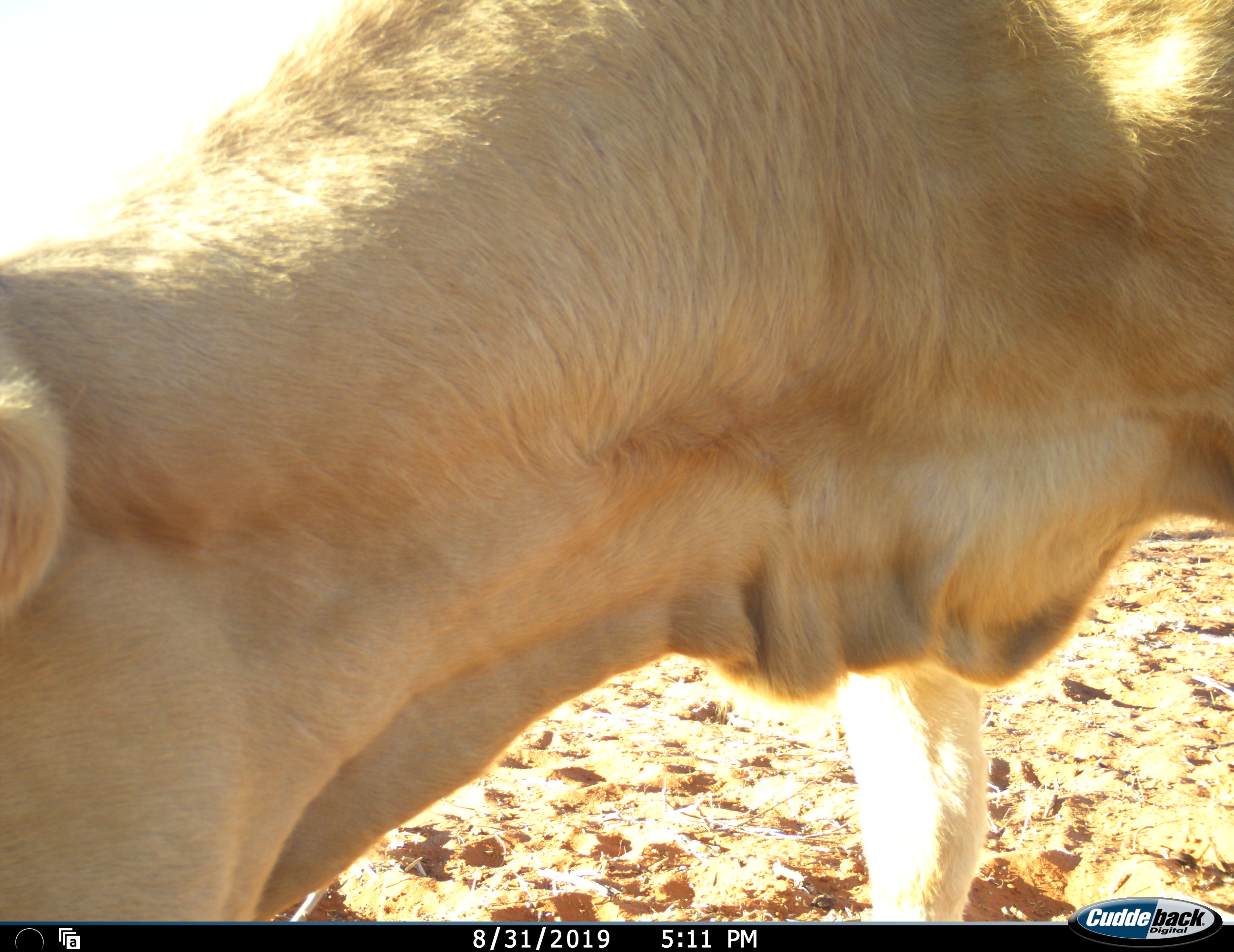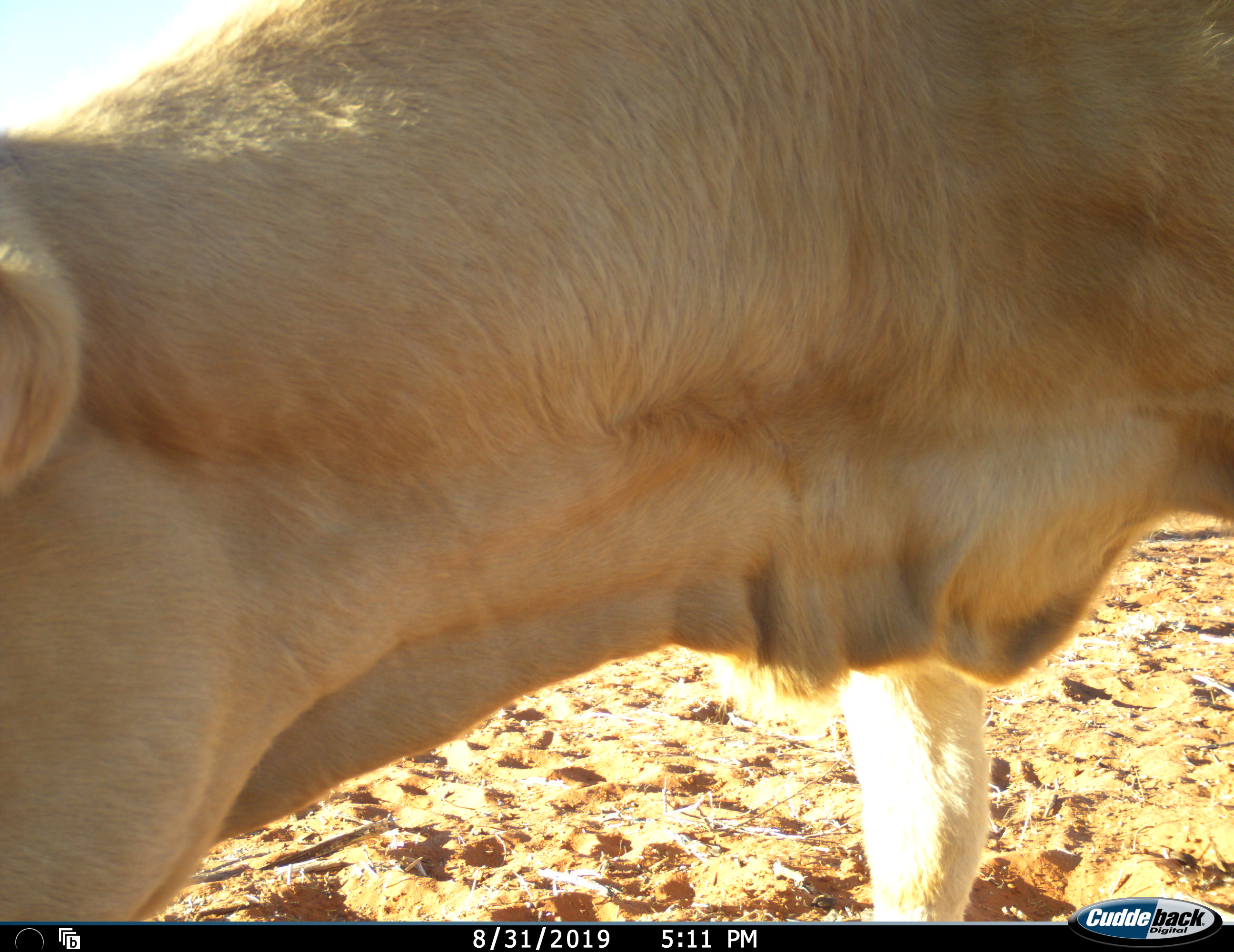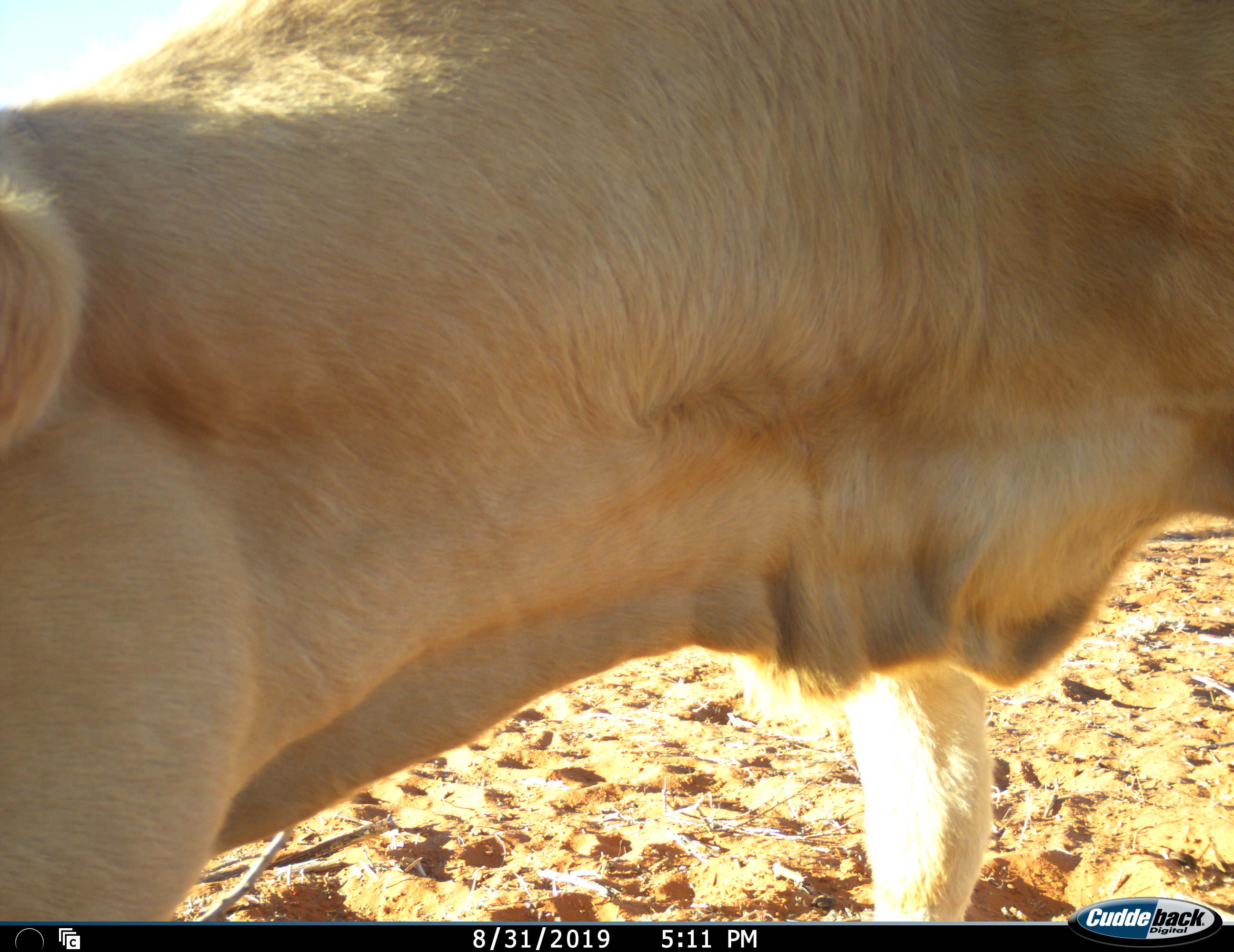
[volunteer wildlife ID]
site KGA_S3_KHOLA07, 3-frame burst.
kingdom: Animalia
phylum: Chordata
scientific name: Vertebrata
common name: domestic animal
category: domesticanimal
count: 1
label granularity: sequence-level